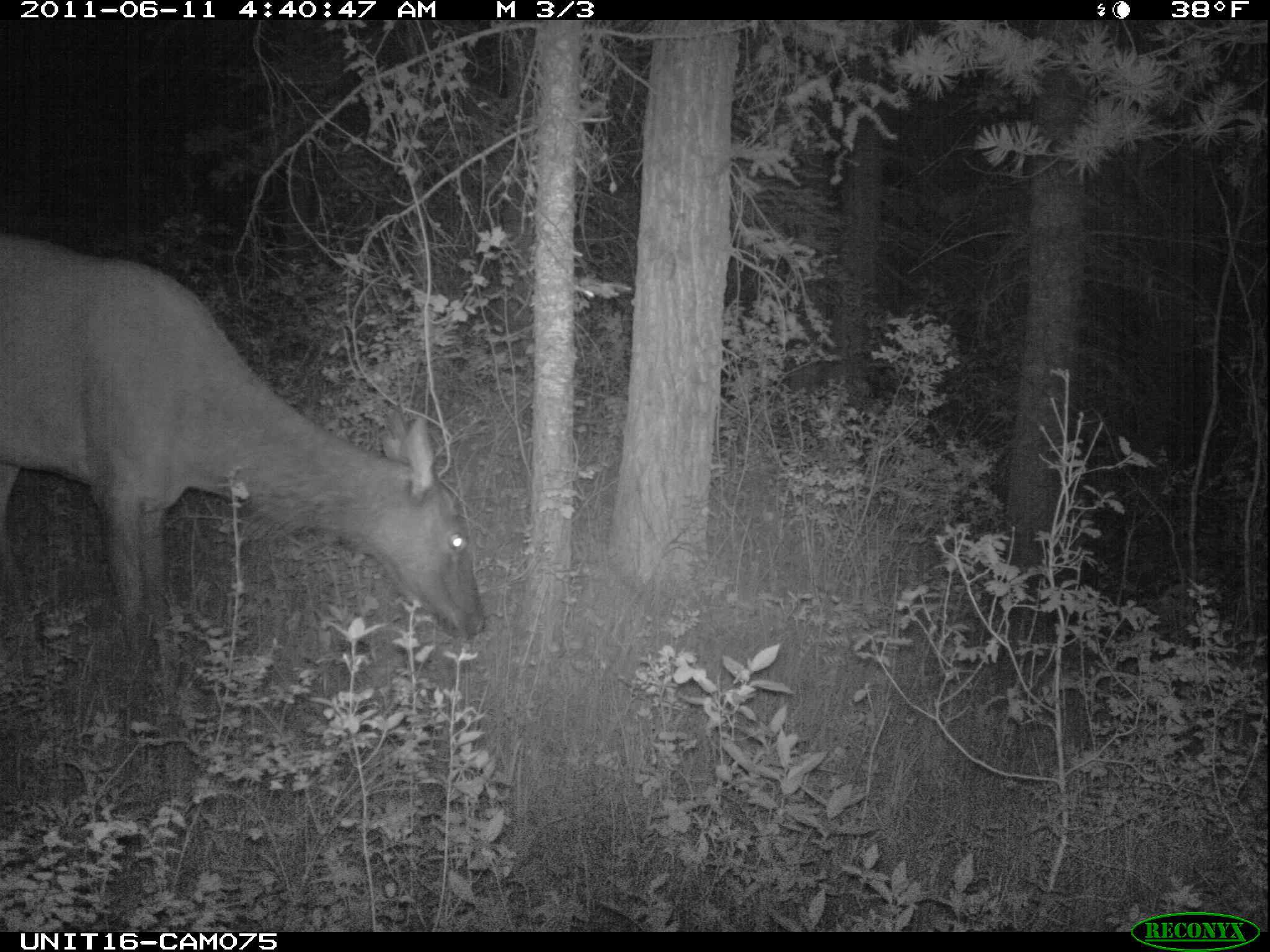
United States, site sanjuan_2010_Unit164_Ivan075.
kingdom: Animalia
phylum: Chordata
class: Mammalia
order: Artiodactyla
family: Cervidae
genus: Cervus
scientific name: Cervus elaphus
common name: red deer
Cervus elaphus (red deer).